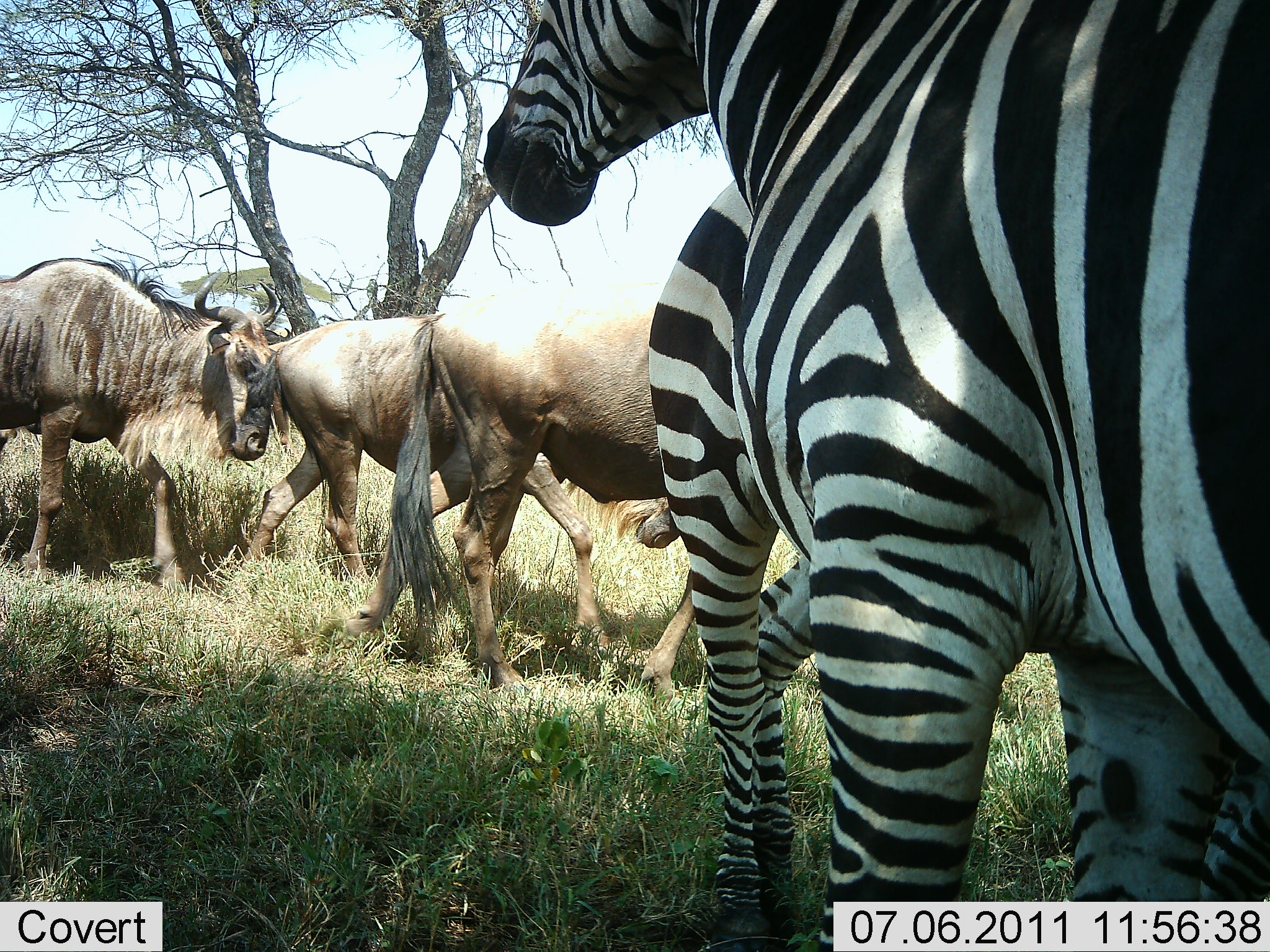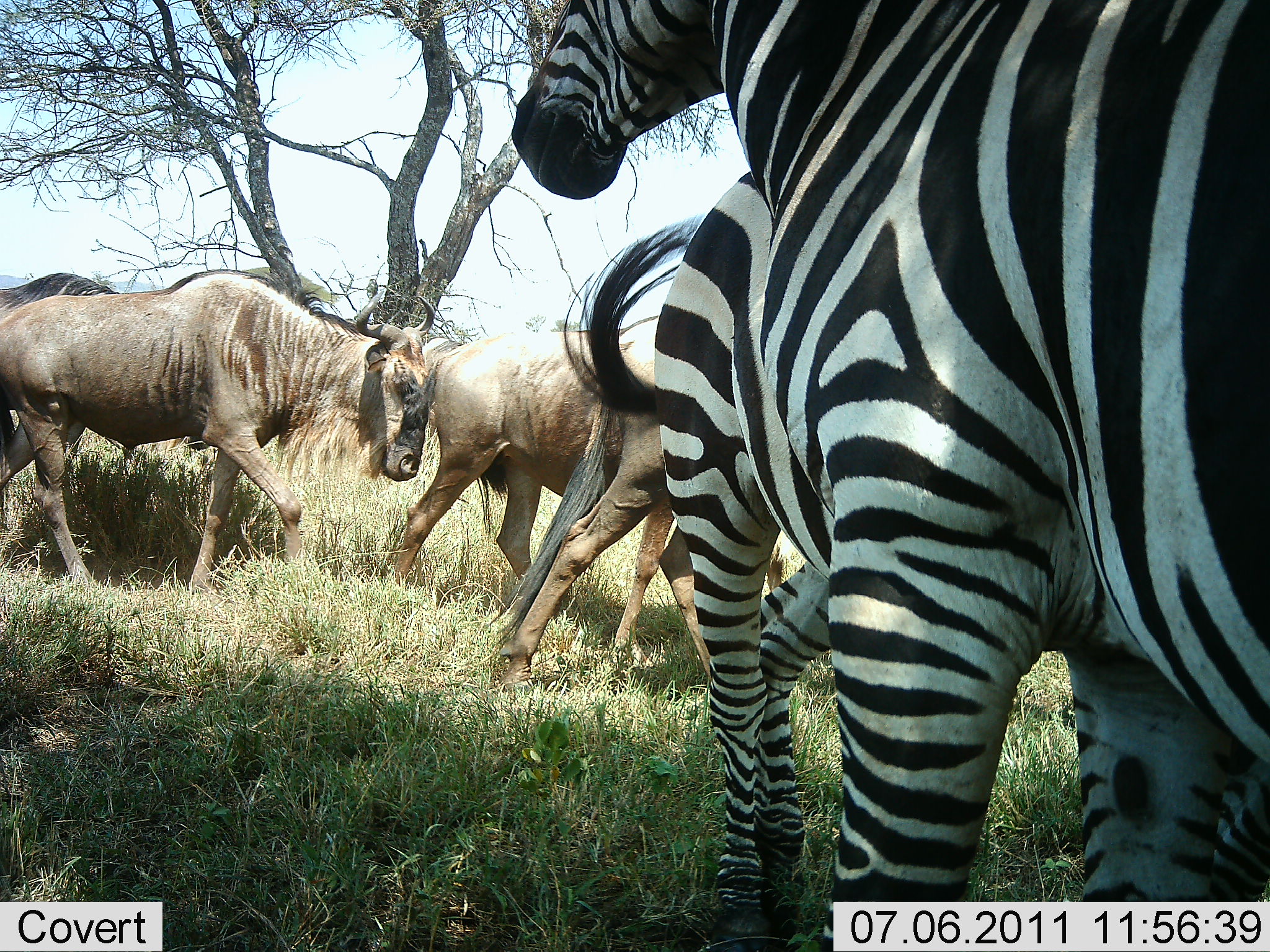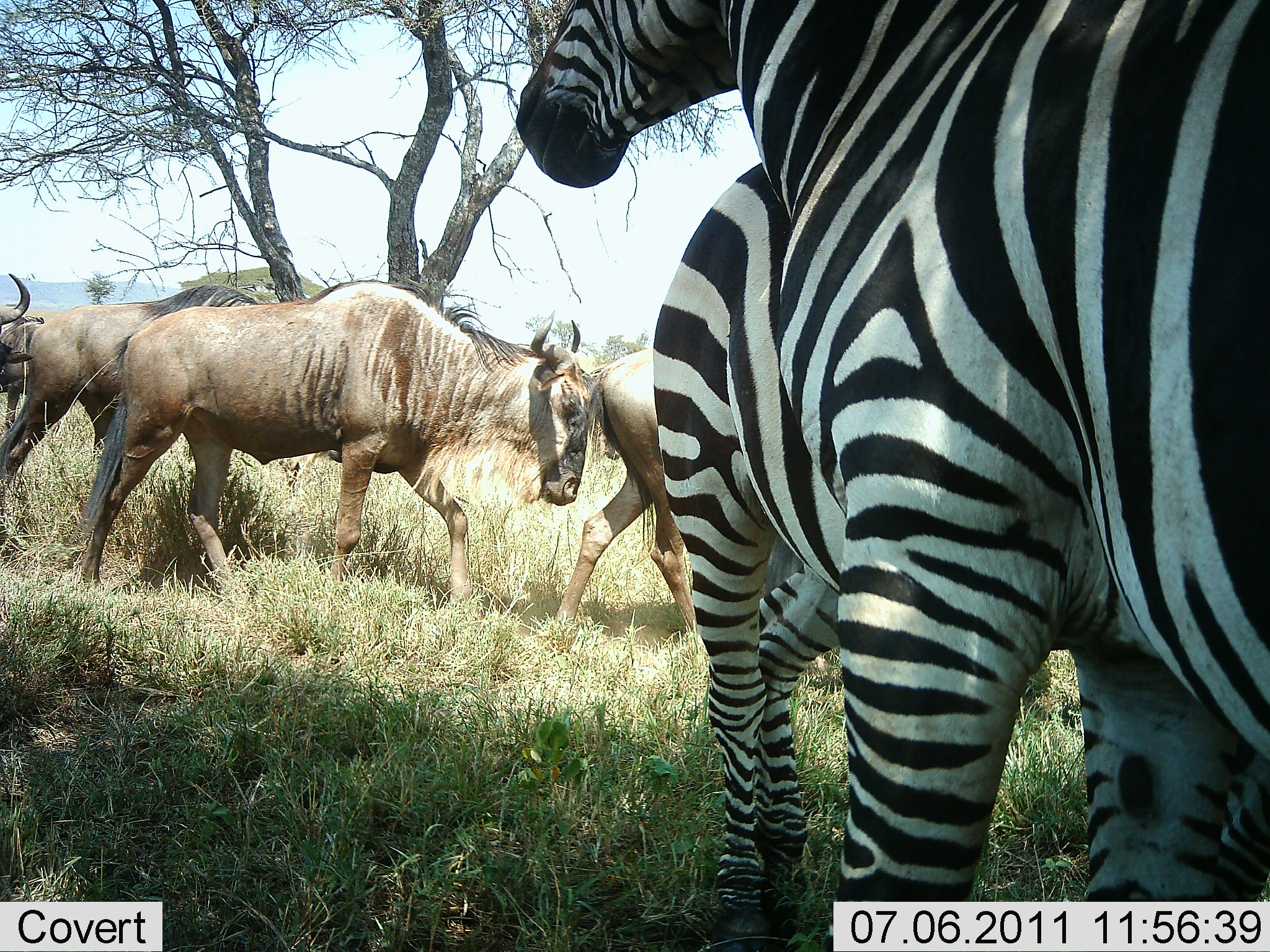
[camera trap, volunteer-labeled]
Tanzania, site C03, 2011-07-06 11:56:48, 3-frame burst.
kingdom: Animalia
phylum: Chordata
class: Mammalia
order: Artiodactyla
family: Bovidae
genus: Connochaetes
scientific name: Connochaetes taurinus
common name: blue wildebeest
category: wildebeest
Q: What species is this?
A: Wildebeest (blue wildebeest) (Connochaetes taurinus).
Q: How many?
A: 5.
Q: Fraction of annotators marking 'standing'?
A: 8%.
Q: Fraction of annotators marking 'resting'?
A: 0%.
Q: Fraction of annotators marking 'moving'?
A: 100%.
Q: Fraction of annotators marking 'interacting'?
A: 0%.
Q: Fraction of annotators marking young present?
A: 0%.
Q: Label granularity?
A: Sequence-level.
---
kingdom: Animalia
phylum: Chordata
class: Mammalia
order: Perissodactyla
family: Equidae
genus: Equus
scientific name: Equus quagga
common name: plains zebra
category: zebra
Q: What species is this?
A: Zebra (plains zebra) (Equus quagga).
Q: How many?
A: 2.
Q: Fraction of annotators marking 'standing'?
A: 85%.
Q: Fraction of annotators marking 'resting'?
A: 0%.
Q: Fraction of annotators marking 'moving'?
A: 8%.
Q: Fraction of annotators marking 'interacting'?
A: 8%.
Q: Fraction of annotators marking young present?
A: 0%.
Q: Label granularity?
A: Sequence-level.